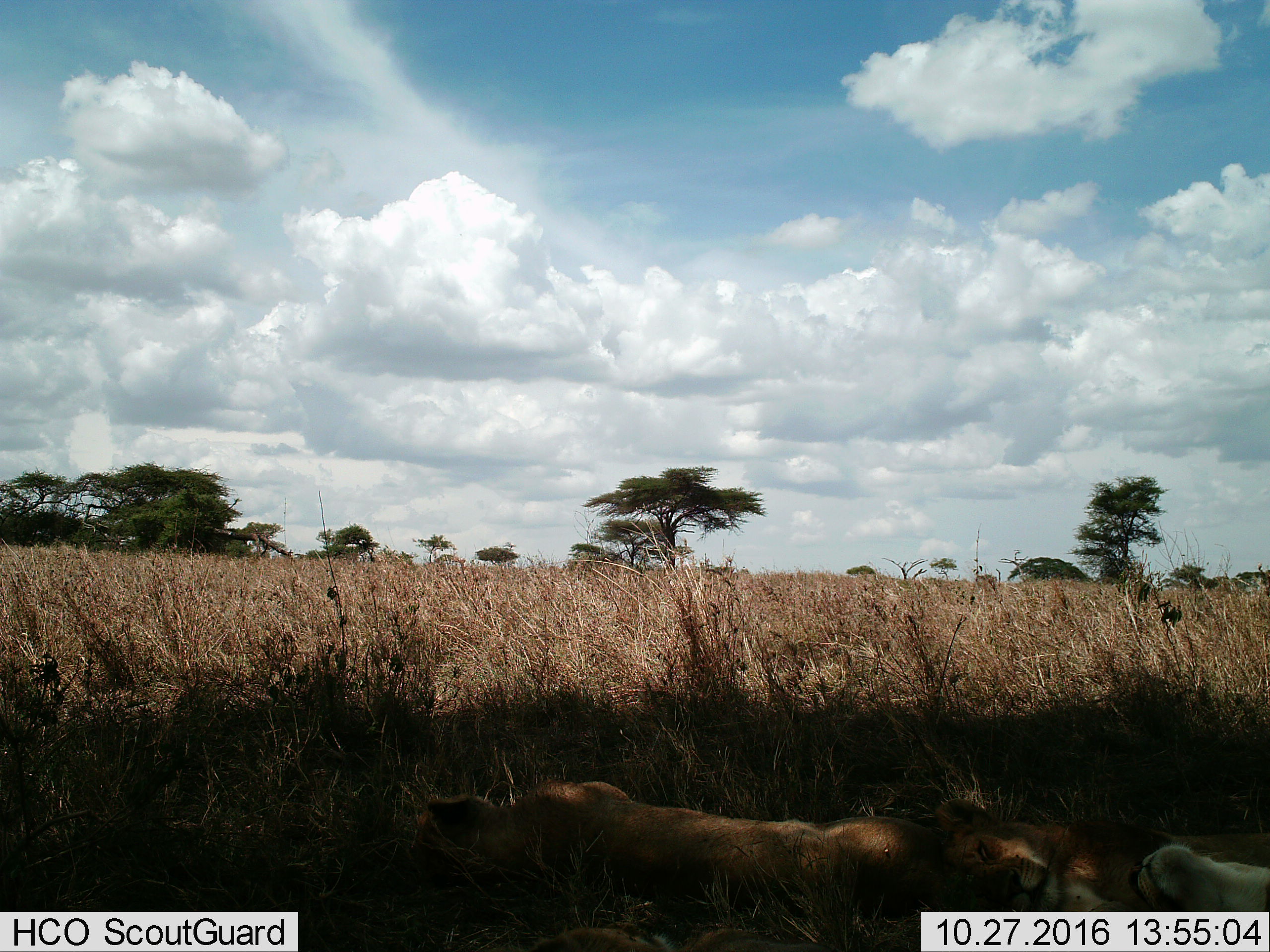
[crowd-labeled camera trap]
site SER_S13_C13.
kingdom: Animalia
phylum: Chordata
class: Mammalia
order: Carnivora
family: Felidae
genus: Panthera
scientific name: Panthera leo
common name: lion female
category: lionfemale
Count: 3.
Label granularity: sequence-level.